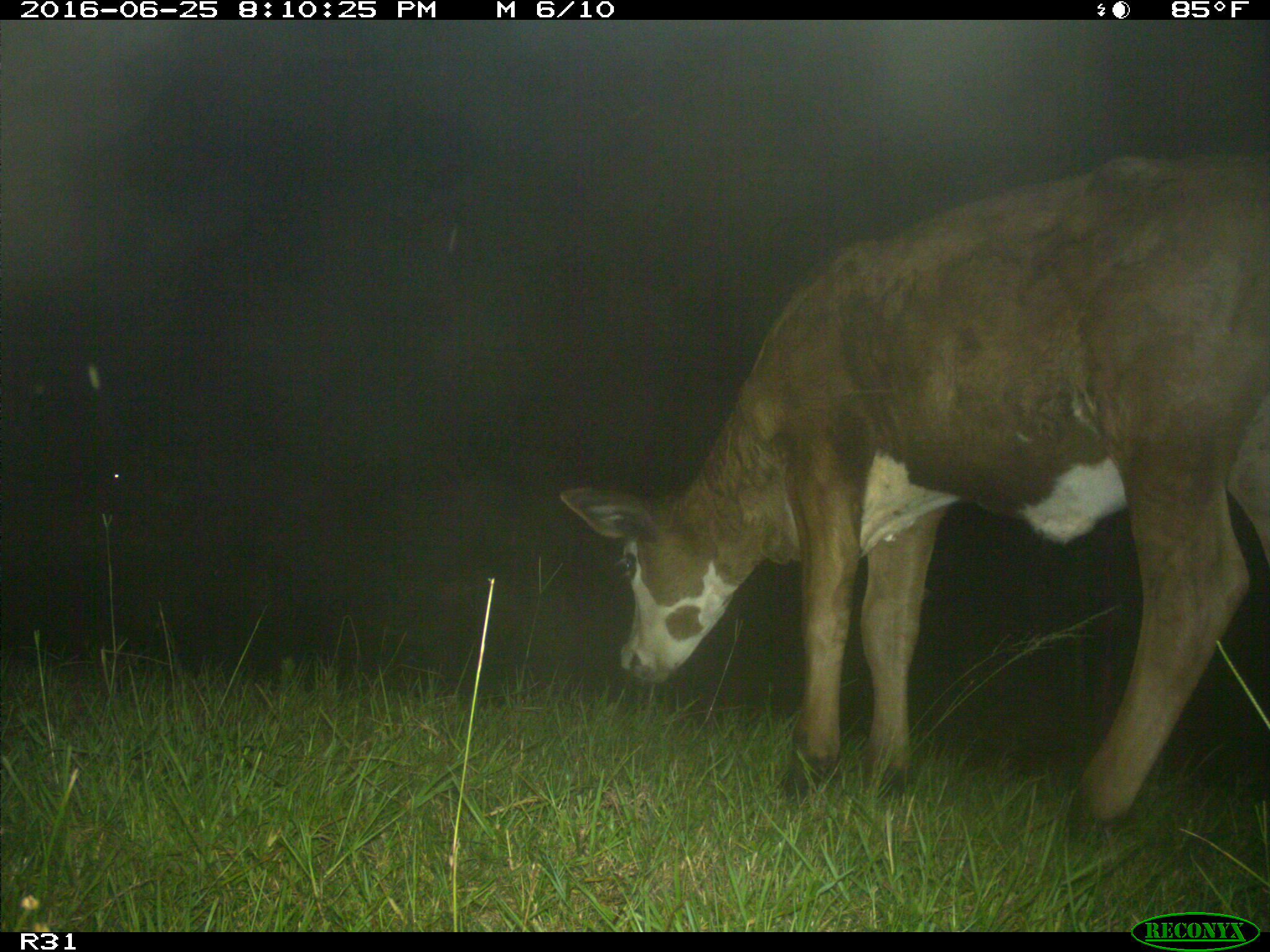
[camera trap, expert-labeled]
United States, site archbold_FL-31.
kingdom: Animalia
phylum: Chordata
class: Mammalia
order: Artiodactyla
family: Bovidae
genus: Bos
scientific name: Bos taurus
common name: domestic cow